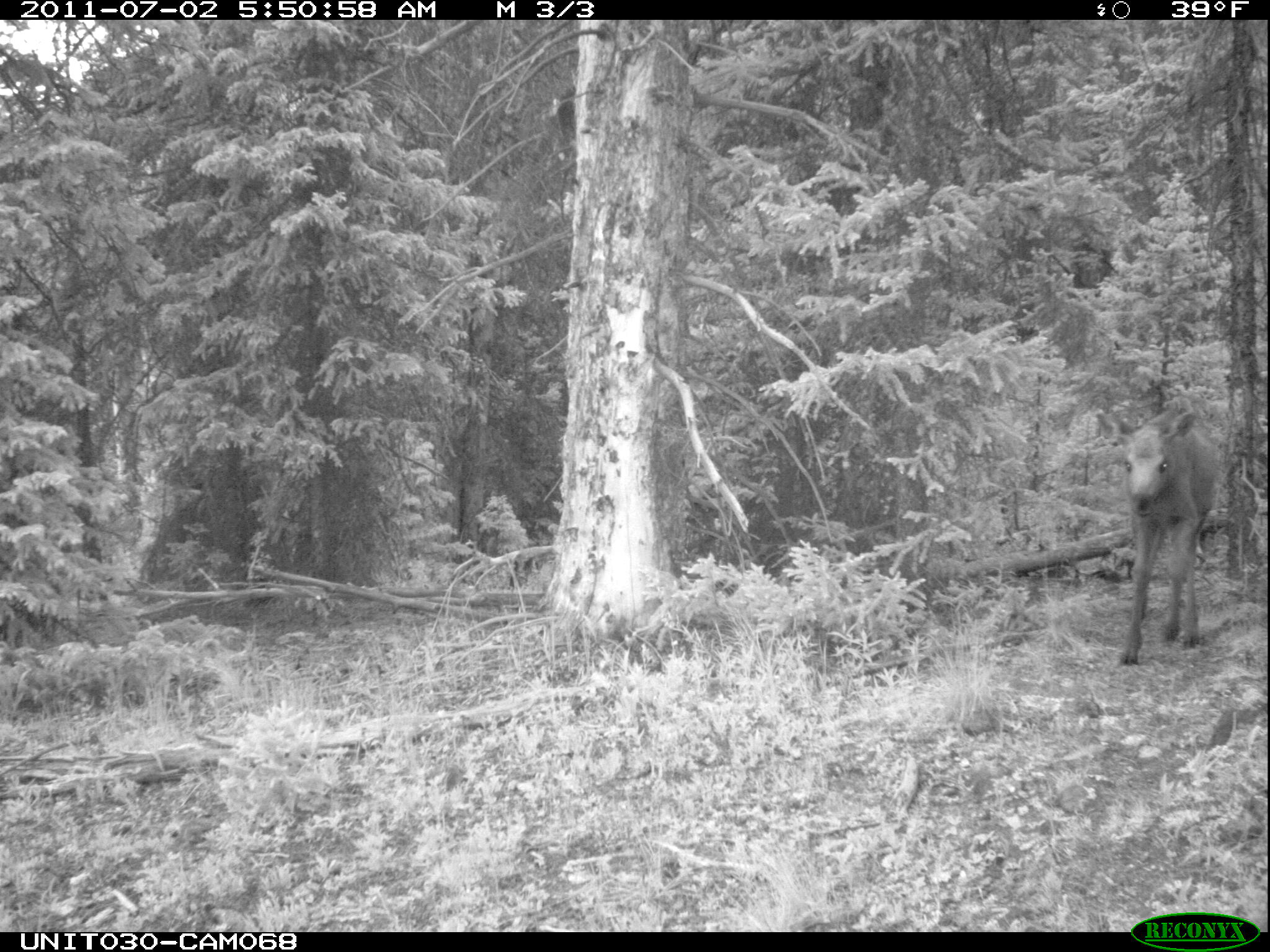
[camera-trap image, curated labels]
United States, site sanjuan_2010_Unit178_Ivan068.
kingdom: Animalia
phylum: Chordata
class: Mammalia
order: Artiodactyla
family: Cervidae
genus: Alces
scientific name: Alces alces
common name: moose